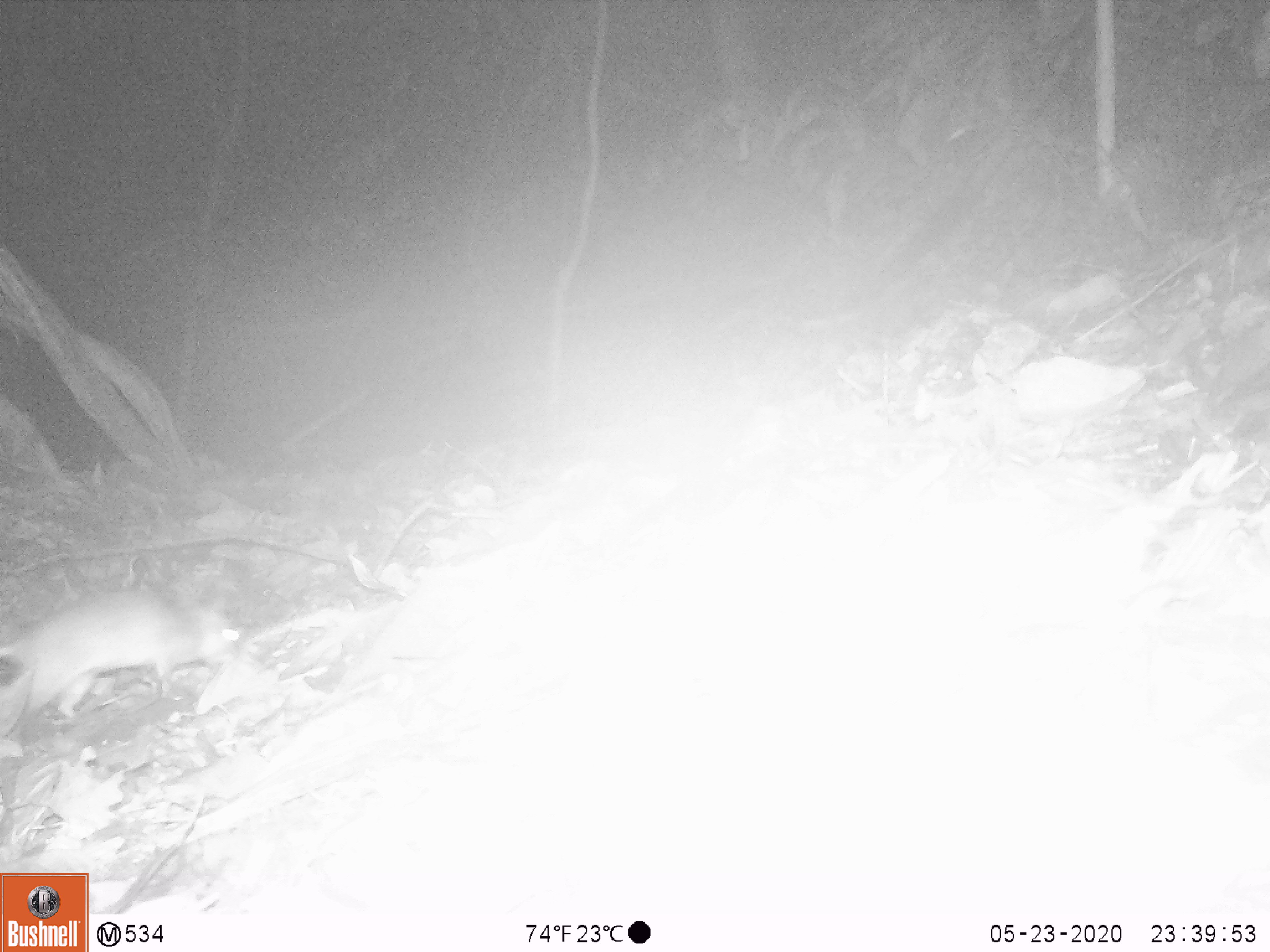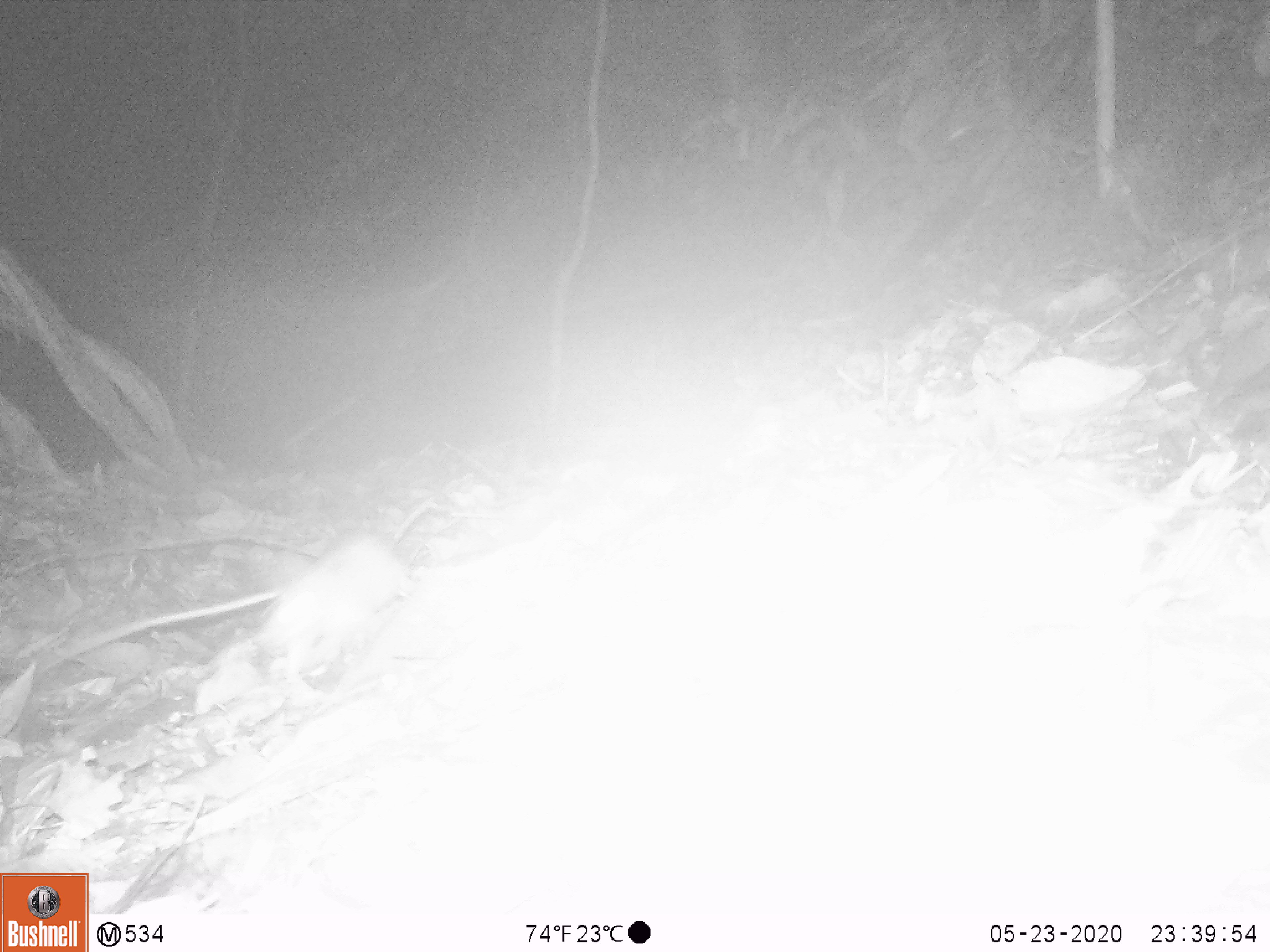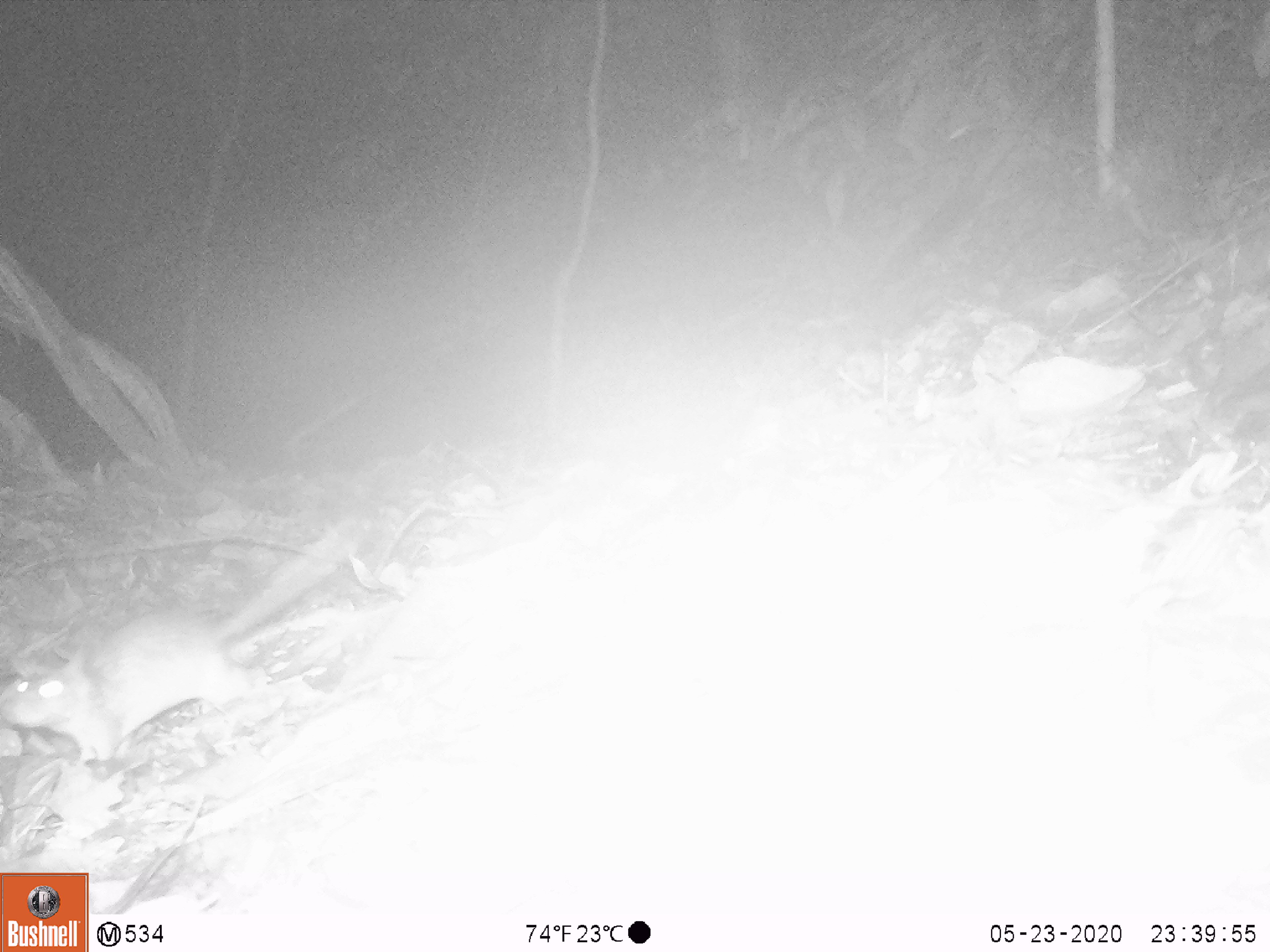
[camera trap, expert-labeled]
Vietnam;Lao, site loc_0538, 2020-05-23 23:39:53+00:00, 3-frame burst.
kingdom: Animalia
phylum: Chordata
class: Mammalia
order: Rodentia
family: Muridae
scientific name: Muridae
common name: old-world mice and rats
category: unidentified murid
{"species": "unidentified murid (old-world mice and rats) (Muridae)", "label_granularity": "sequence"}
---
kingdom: Animalia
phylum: Chordata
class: Mammalia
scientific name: Mammalia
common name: mammal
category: unidentified small mammal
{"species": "unidentified small mammal (mammal) (Mammalia)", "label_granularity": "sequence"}